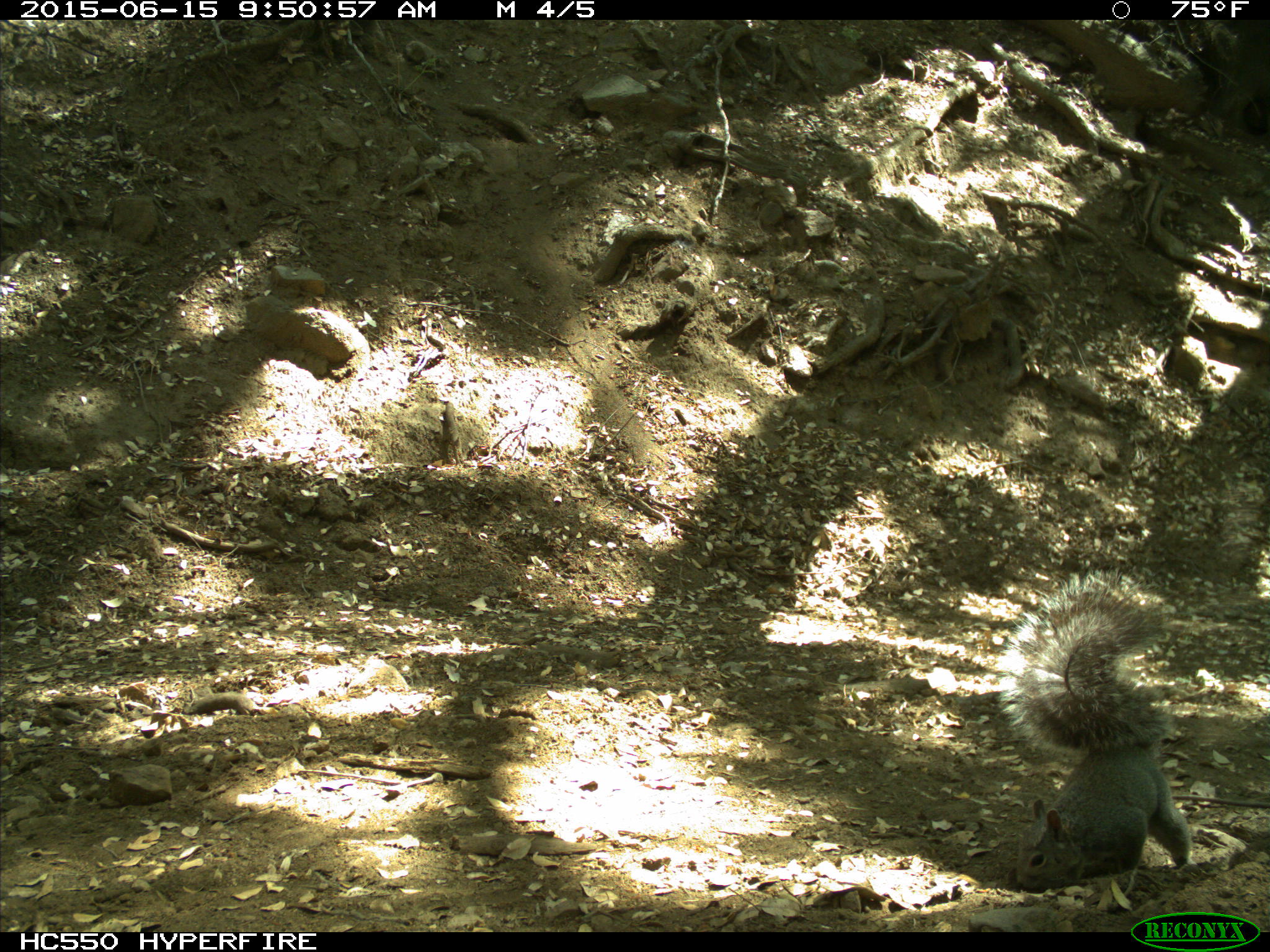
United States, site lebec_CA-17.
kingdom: Animalia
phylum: Chordata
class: Mammalia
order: Rodentia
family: Sciuridae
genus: Sciurus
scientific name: Sciurus carolinensis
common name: eastern gray squirrel